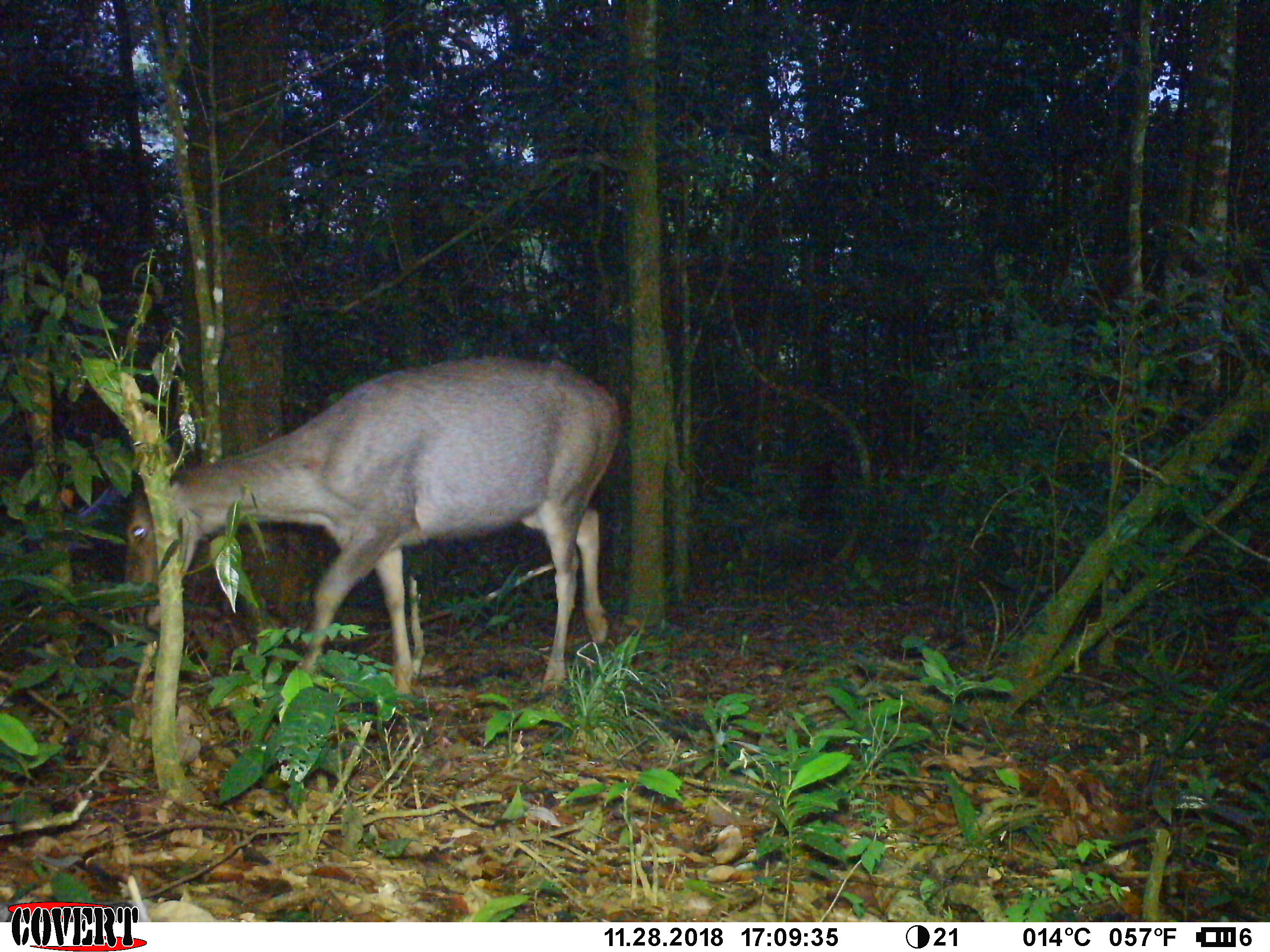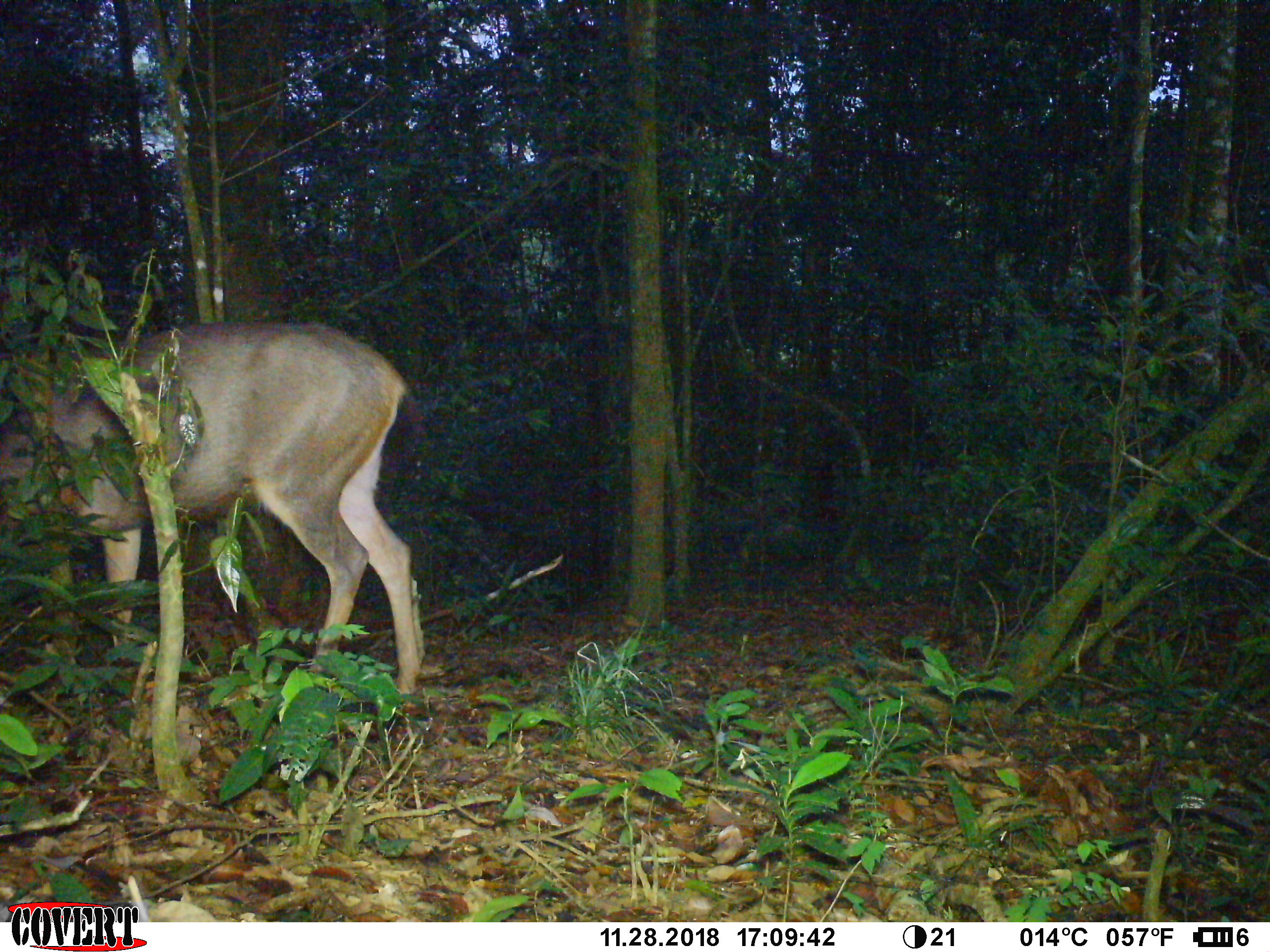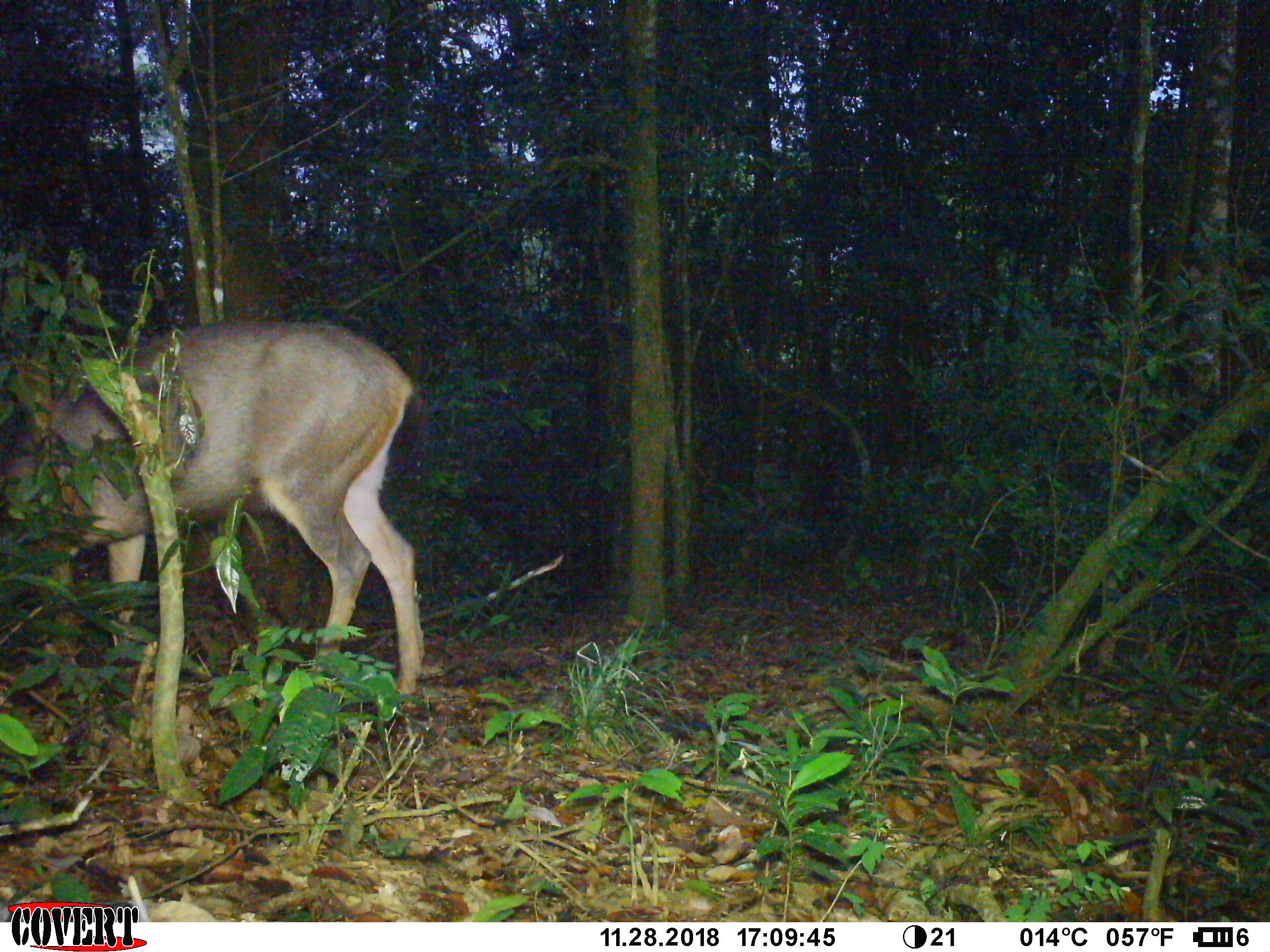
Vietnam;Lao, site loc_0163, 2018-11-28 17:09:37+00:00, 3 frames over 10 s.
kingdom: Animalia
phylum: Chordata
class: Mammalia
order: Artiodactyla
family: Cervidae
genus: Rusa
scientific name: Rusa unicolor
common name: sambar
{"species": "sambar (Rusa unicolor)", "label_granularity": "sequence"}